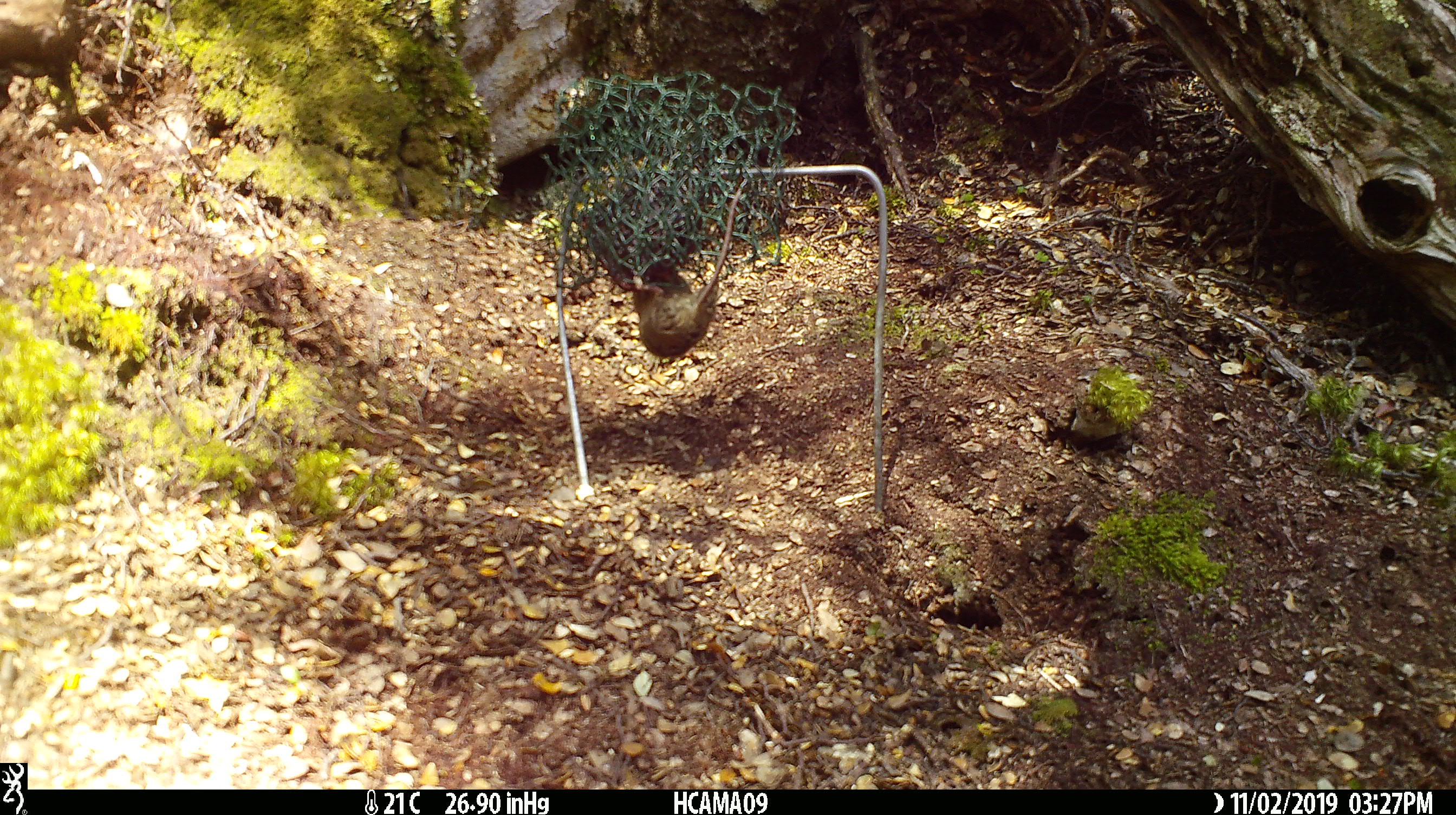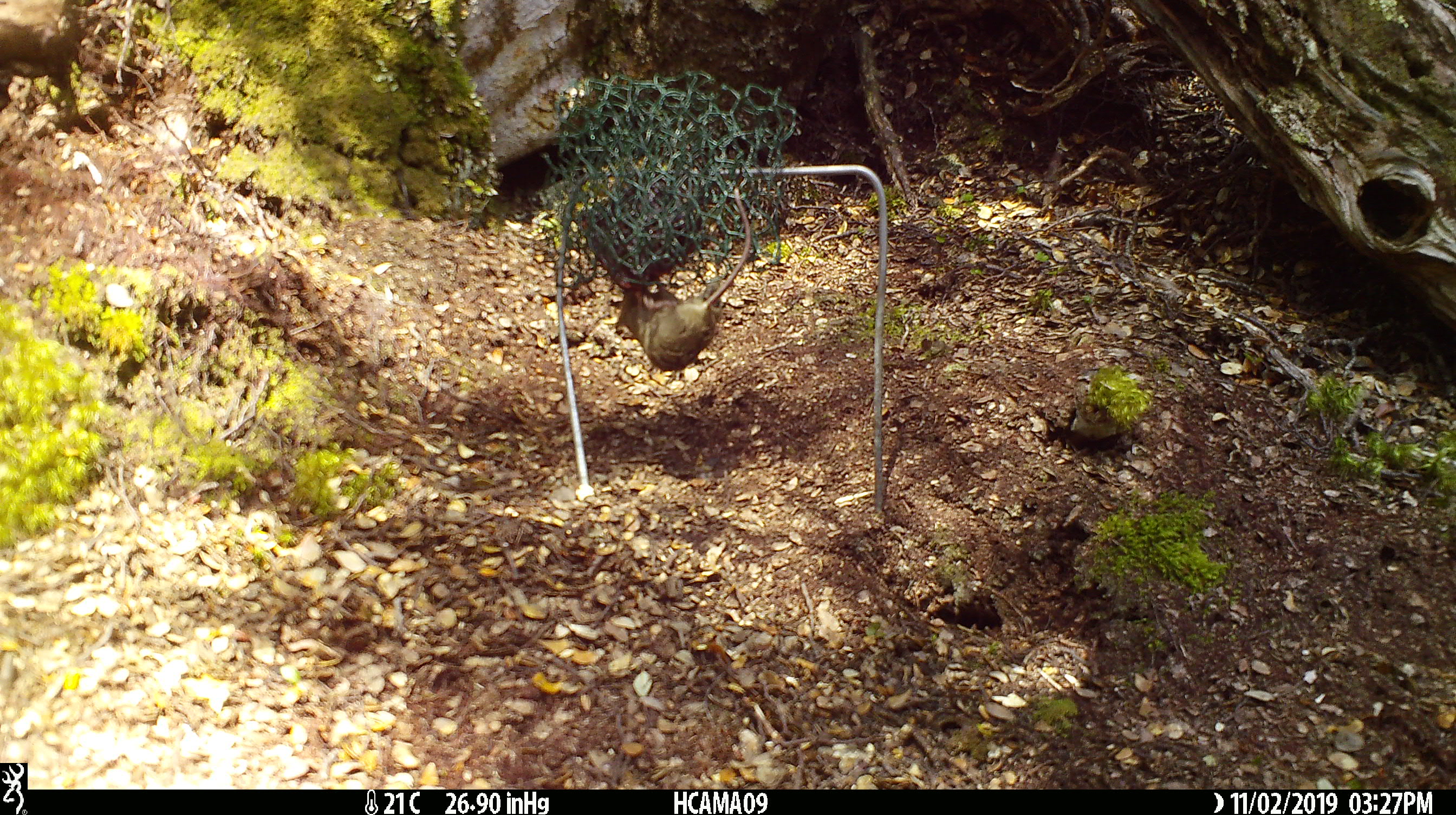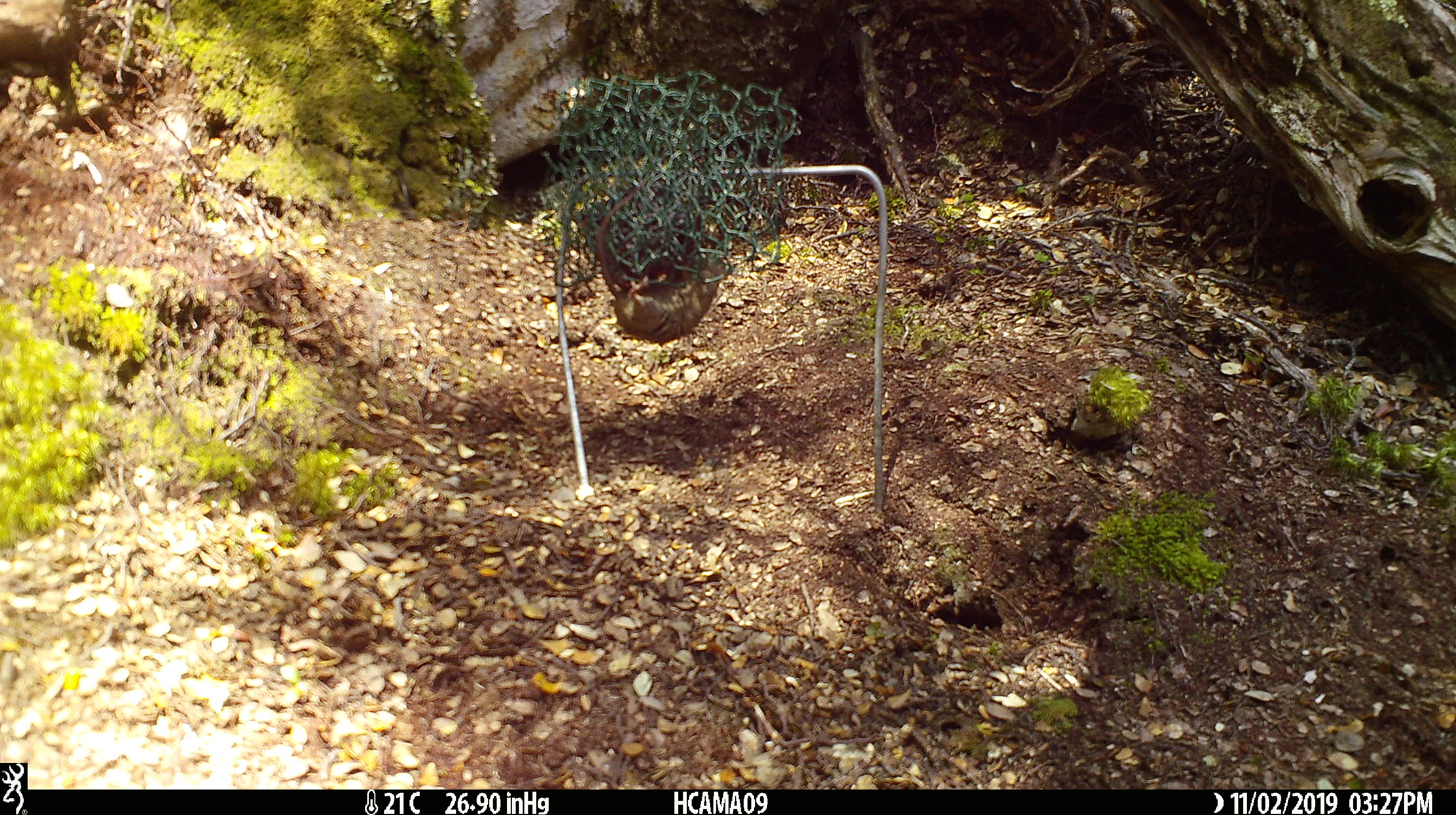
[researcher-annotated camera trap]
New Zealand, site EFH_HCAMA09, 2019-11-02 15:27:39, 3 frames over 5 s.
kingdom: Animalia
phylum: Chordata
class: Mammalia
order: Rodentia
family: Muridae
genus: Mus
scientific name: Mus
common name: mouse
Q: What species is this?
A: Mouse (Mus).